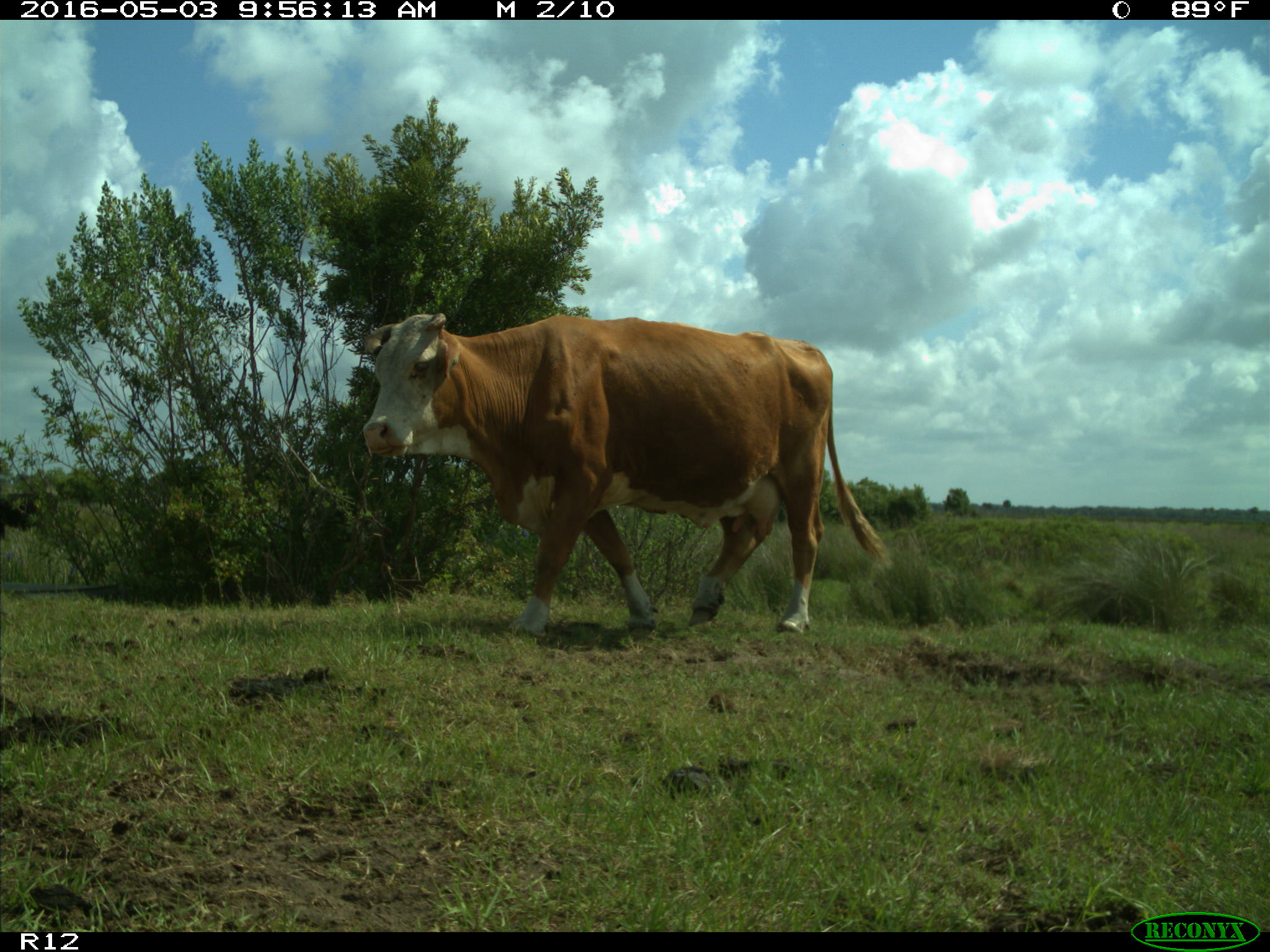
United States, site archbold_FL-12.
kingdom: Animalia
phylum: Chordata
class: Mammalia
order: Artiodactyla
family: Bovidae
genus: Bos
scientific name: Bos taurus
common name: domestic cow